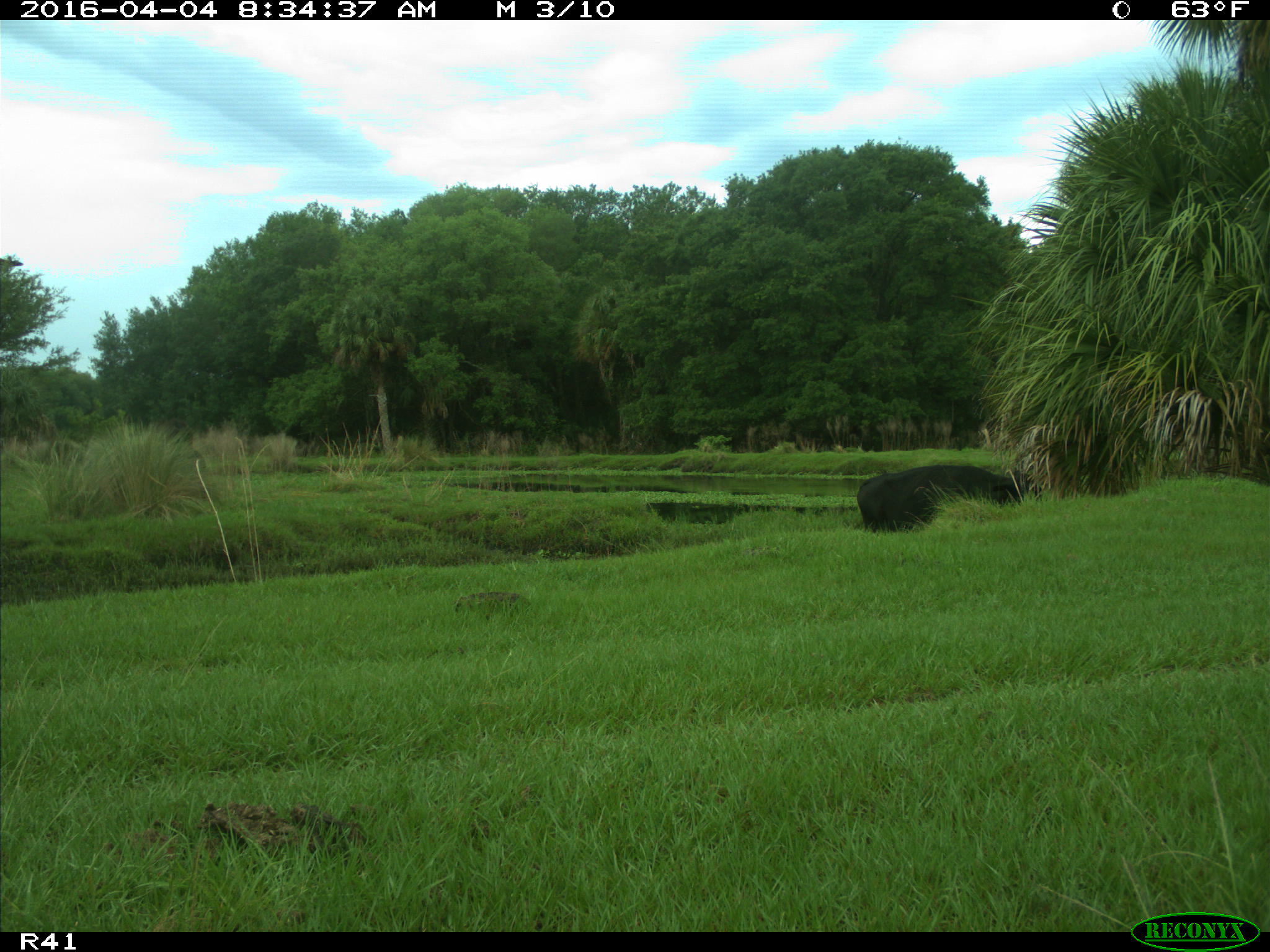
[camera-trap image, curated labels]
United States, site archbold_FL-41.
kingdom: Animalia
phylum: Chordata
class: Mammalia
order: Artiodactyla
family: Bovidae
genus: Bos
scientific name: Bos taurus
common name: domestic cow